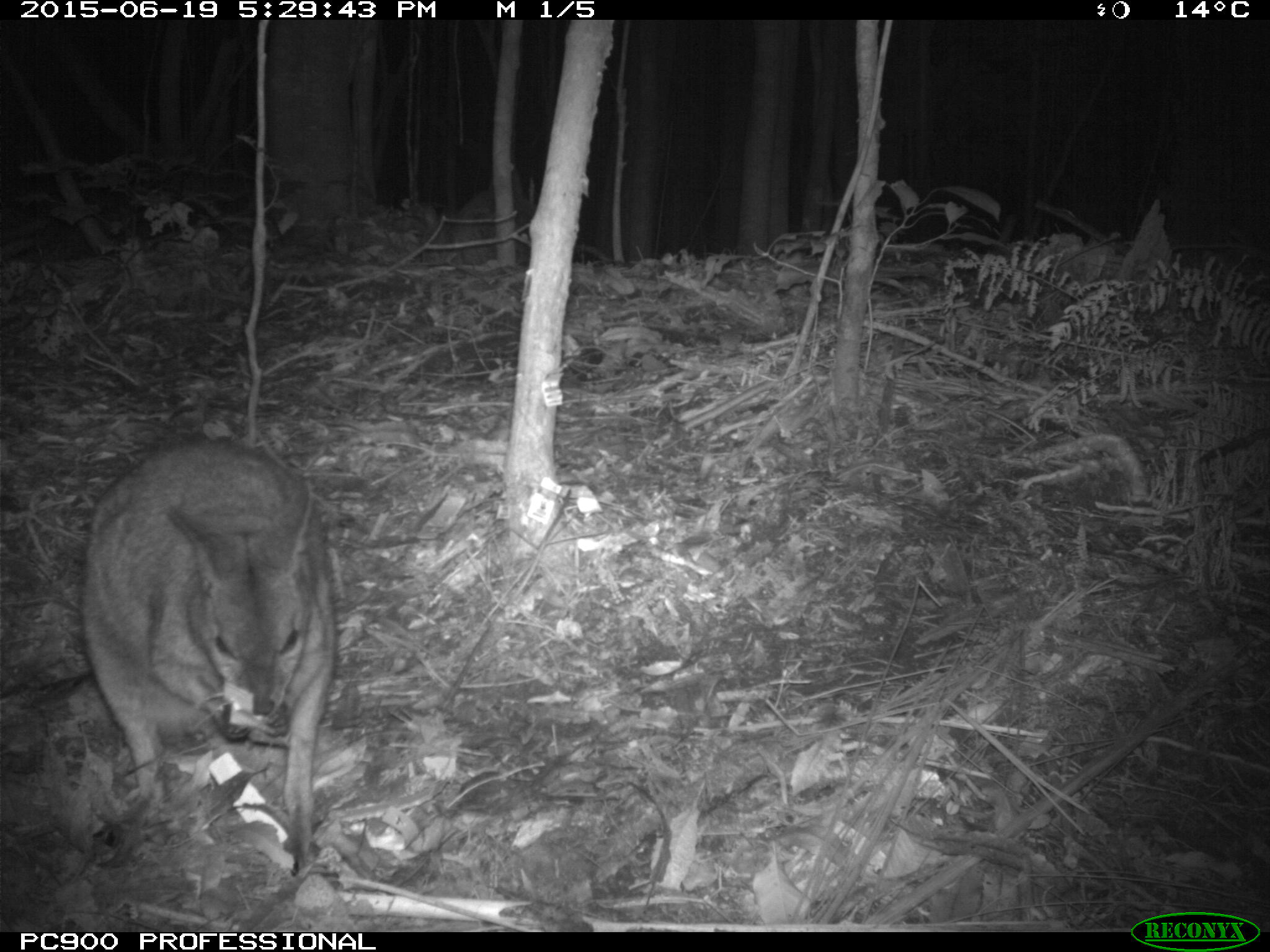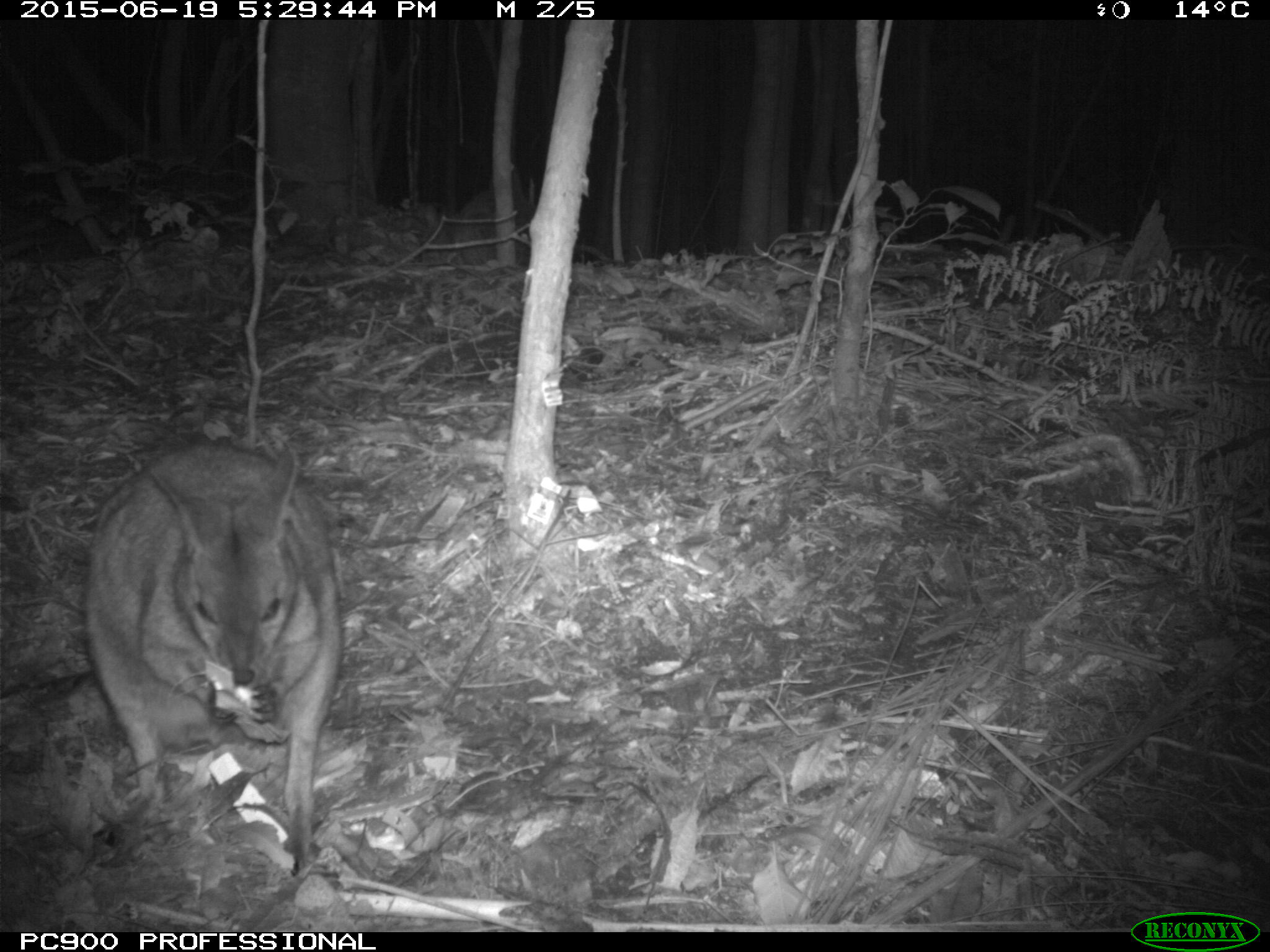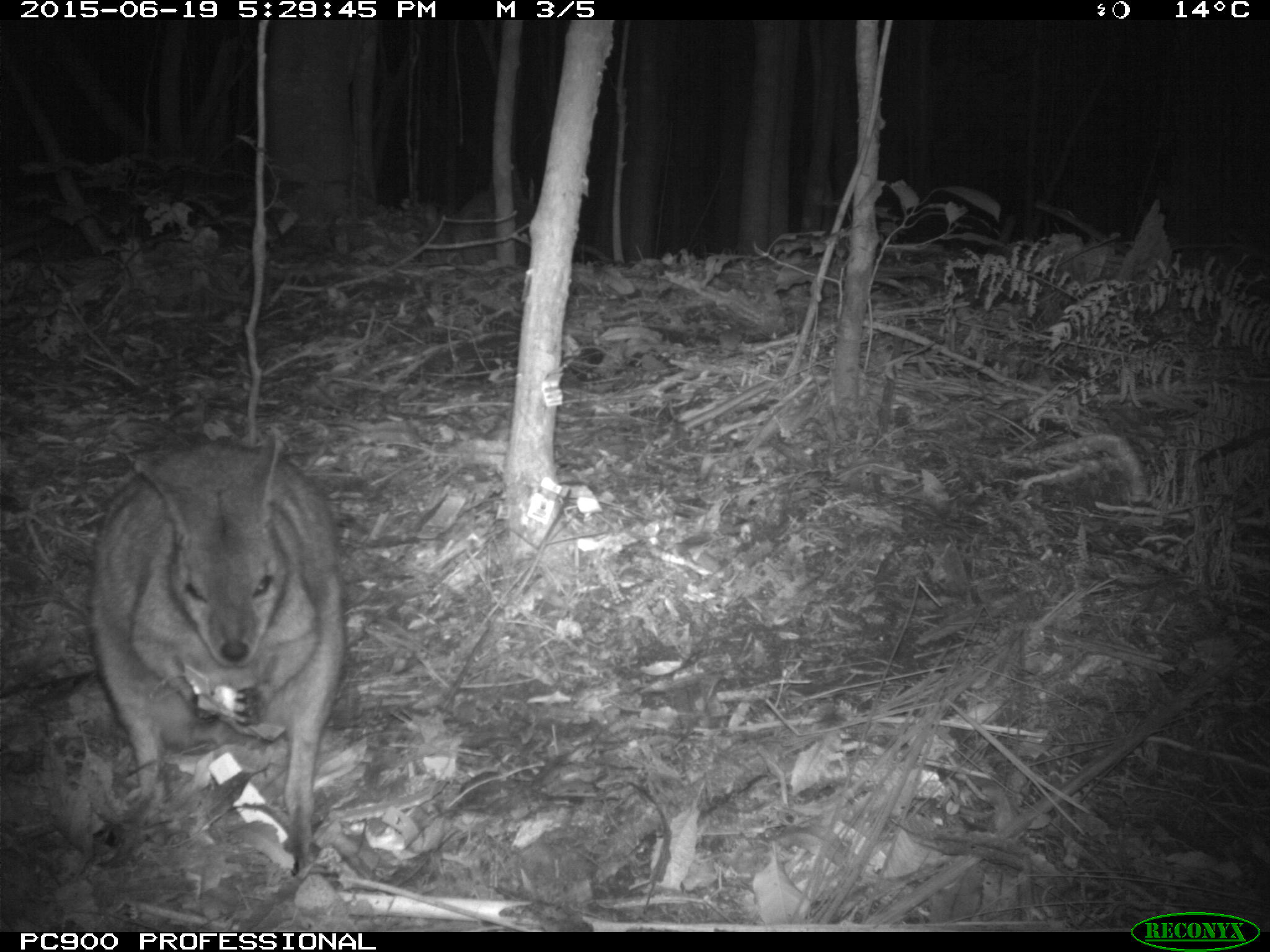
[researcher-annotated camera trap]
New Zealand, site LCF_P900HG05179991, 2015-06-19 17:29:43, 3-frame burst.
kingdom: Animalia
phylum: Chordata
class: Mammalia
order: Diprotodontia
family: Macropodidae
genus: Notamacropus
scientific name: Notamacropus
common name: wallaby